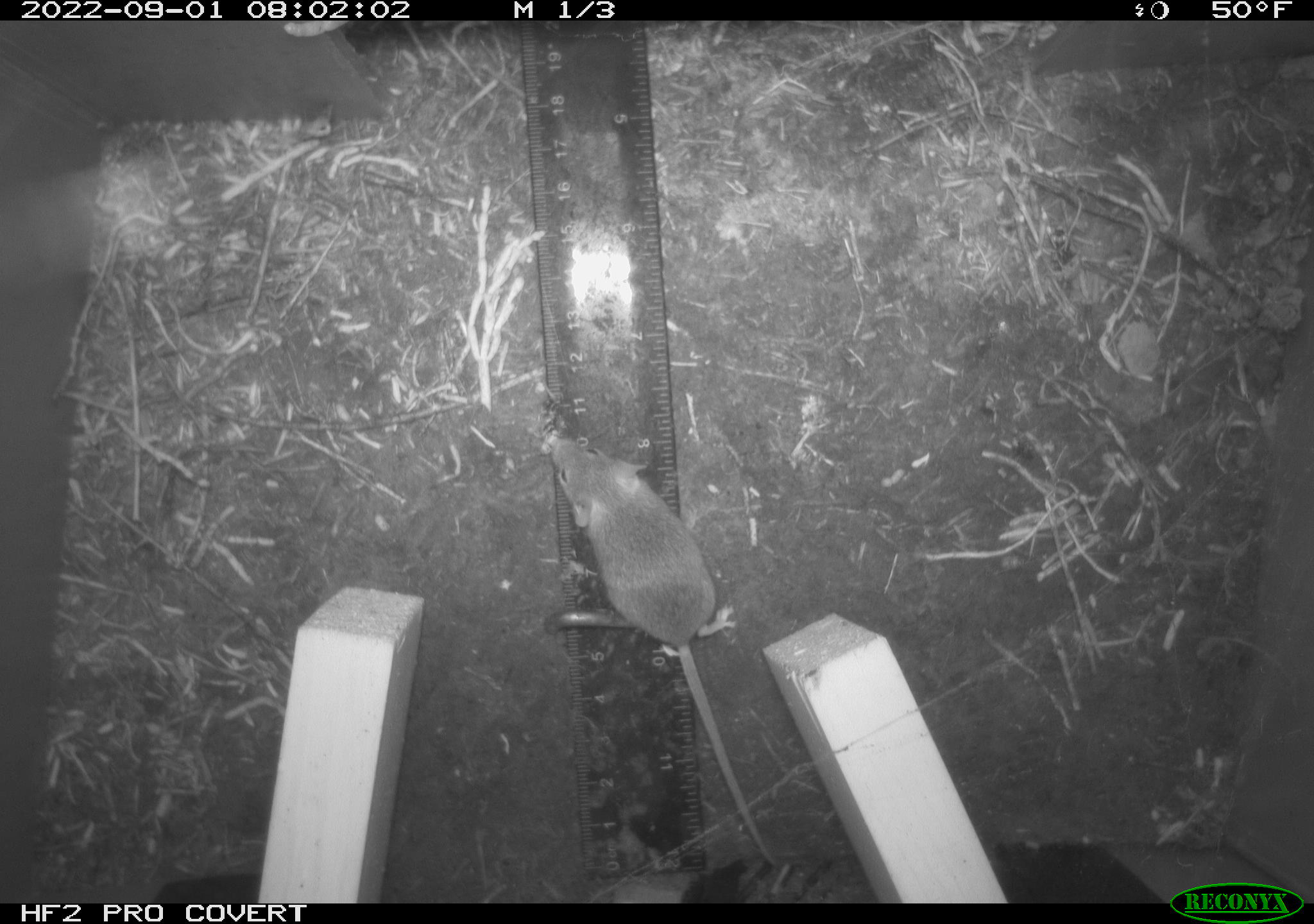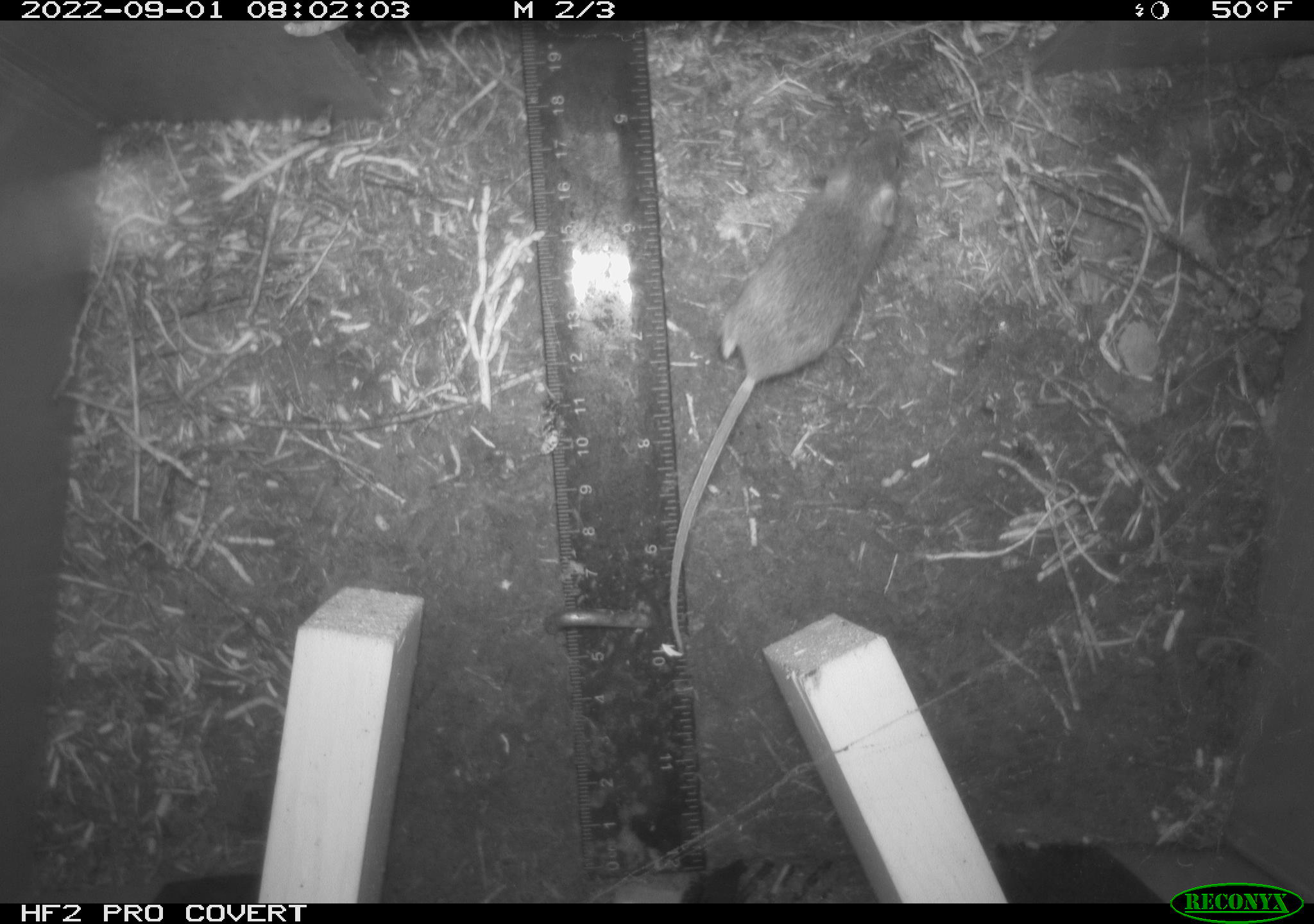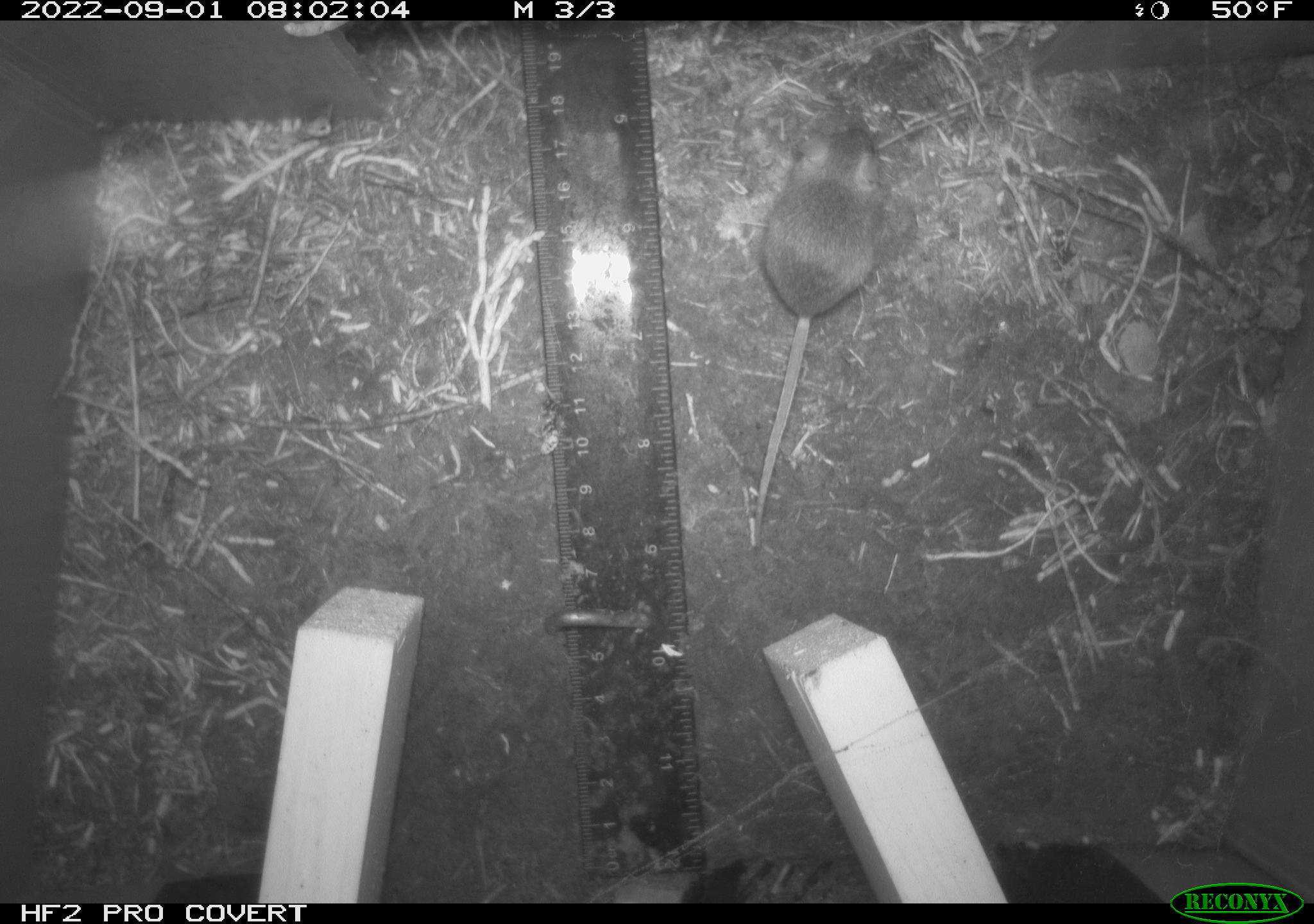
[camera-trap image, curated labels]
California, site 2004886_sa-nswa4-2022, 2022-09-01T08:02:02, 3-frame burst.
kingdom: Animalia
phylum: Chordata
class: Mammalia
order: Rodentia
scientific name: Rodentia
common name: rodent